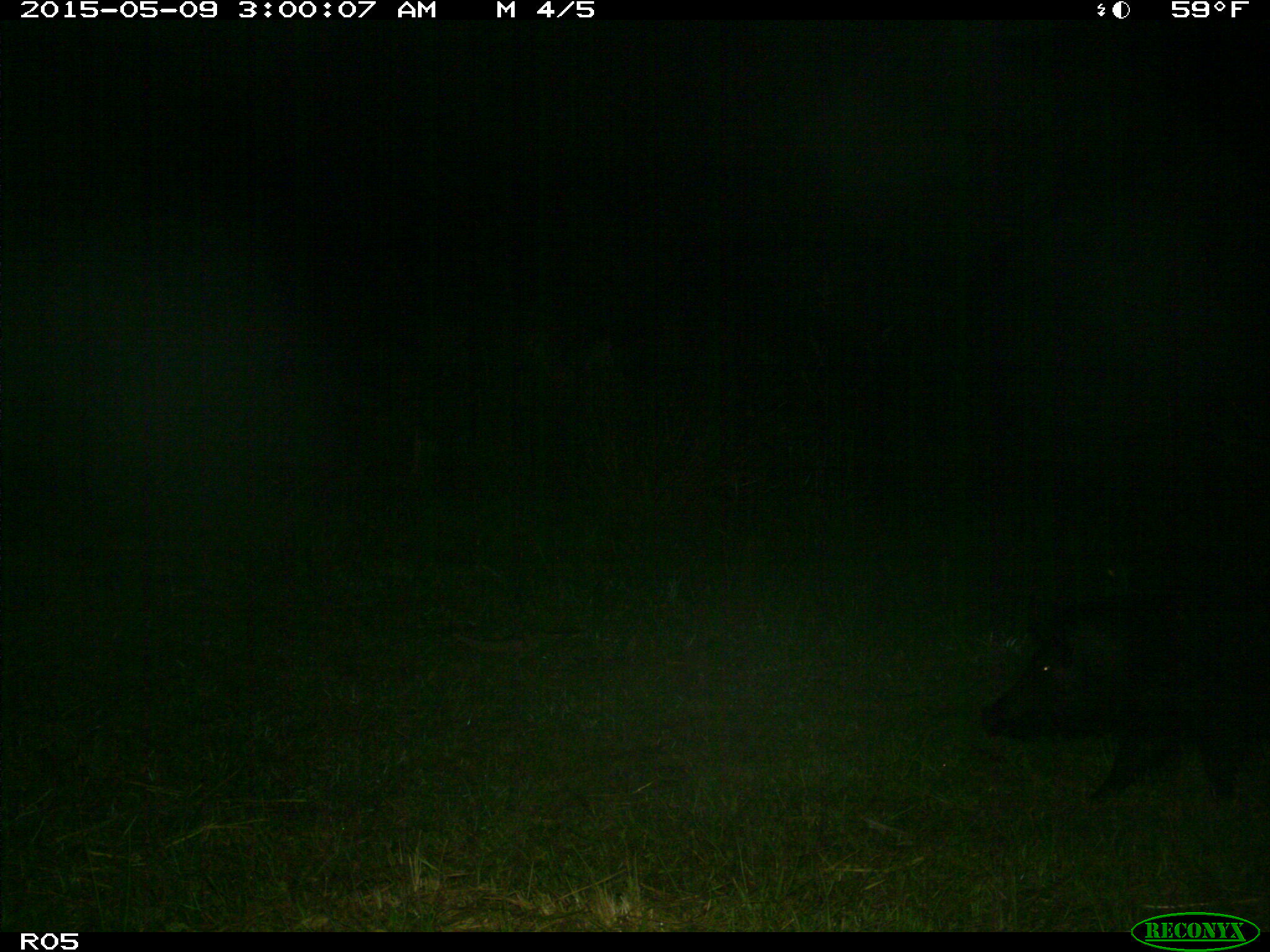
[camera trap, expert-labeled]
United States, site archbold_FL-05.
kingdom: Animalia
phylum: Chordata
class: Mammalia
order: Artiodactyla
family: Suidae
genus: Sus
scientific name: Sus scrofa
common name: wild boar